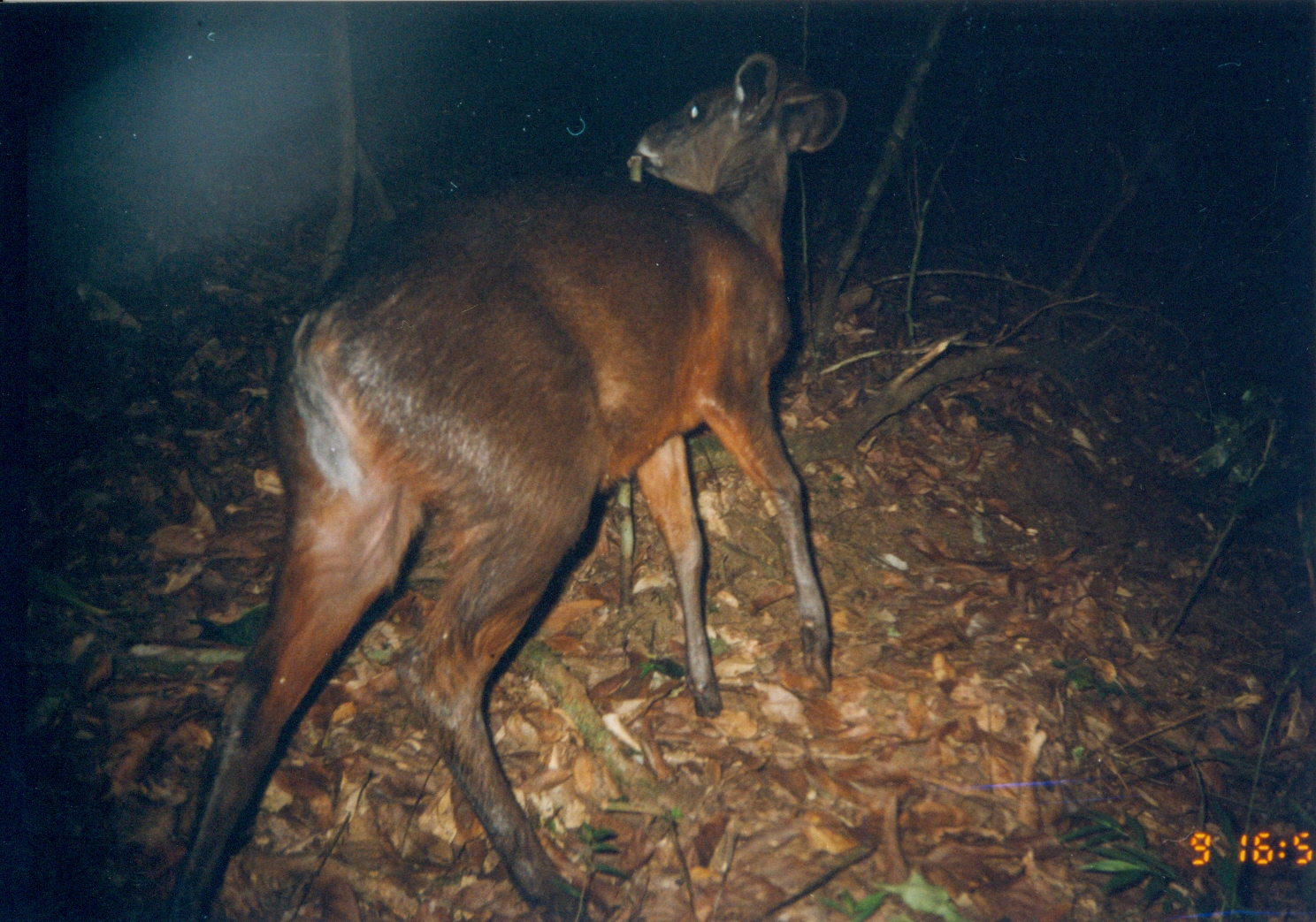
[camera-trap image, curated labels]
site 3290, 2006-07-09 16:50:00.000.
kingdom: Animalia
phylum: Chordata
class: Mammalia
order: Artiodactyla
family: Bovidae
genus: Cephalophus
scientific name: Cephalophus spadix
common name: abbott's duiker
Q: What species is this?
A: Cephalophus spadix (abbott's duiker).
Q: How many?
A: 1.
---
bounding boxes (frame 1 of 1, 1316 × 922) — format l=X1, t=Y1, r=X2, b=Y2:
cephalophus spadix: l=160, t=49, r=851, b=920